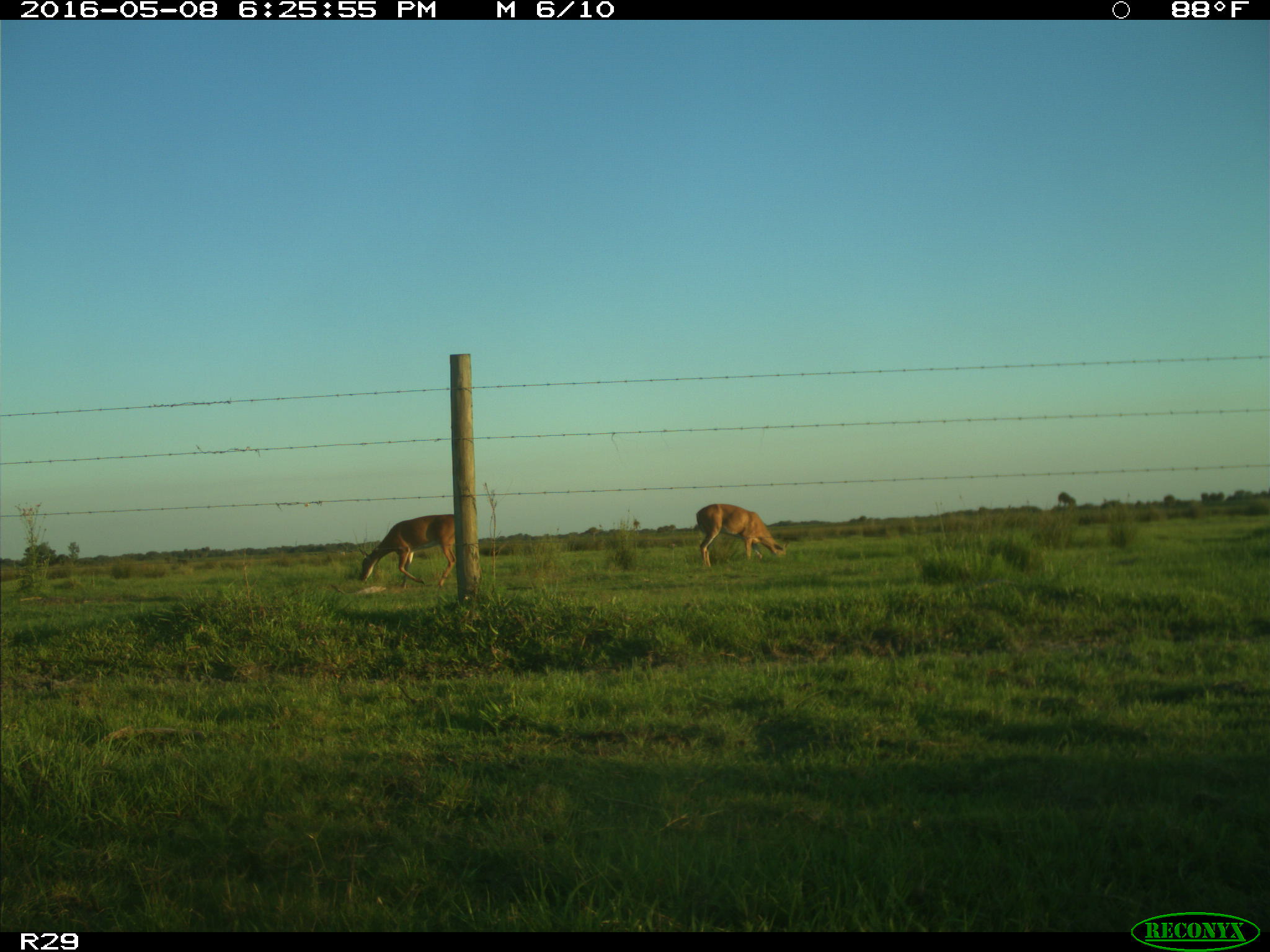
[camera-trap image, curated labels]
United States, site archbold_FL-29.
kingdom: Animalia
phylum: Chordata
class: Mammalia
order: Artiodactyla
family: Cervidae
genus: Odocoileus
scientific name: Odocoileus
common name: deer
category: unidentified deer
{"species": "unidentified deer (deer) (Odocoileus)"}